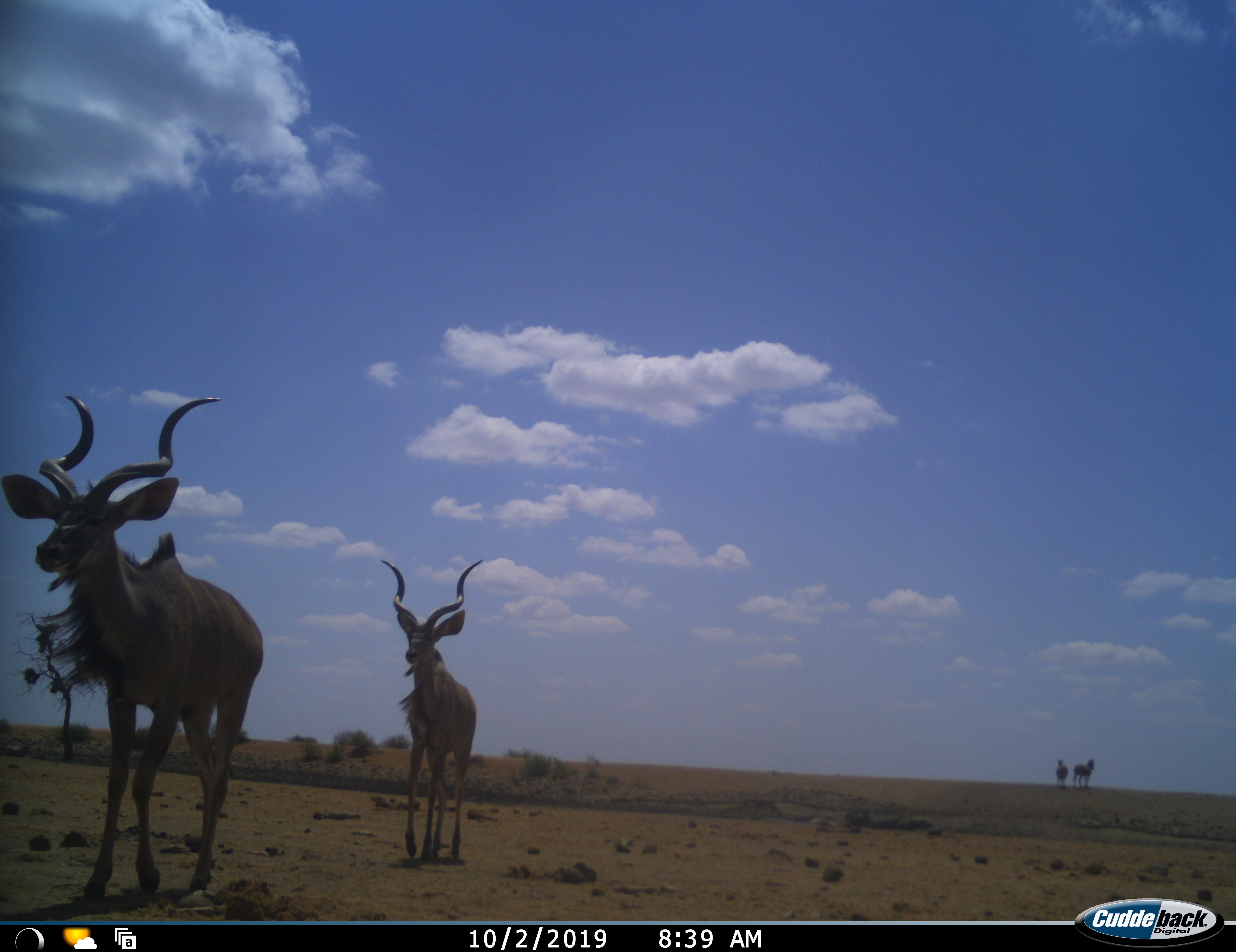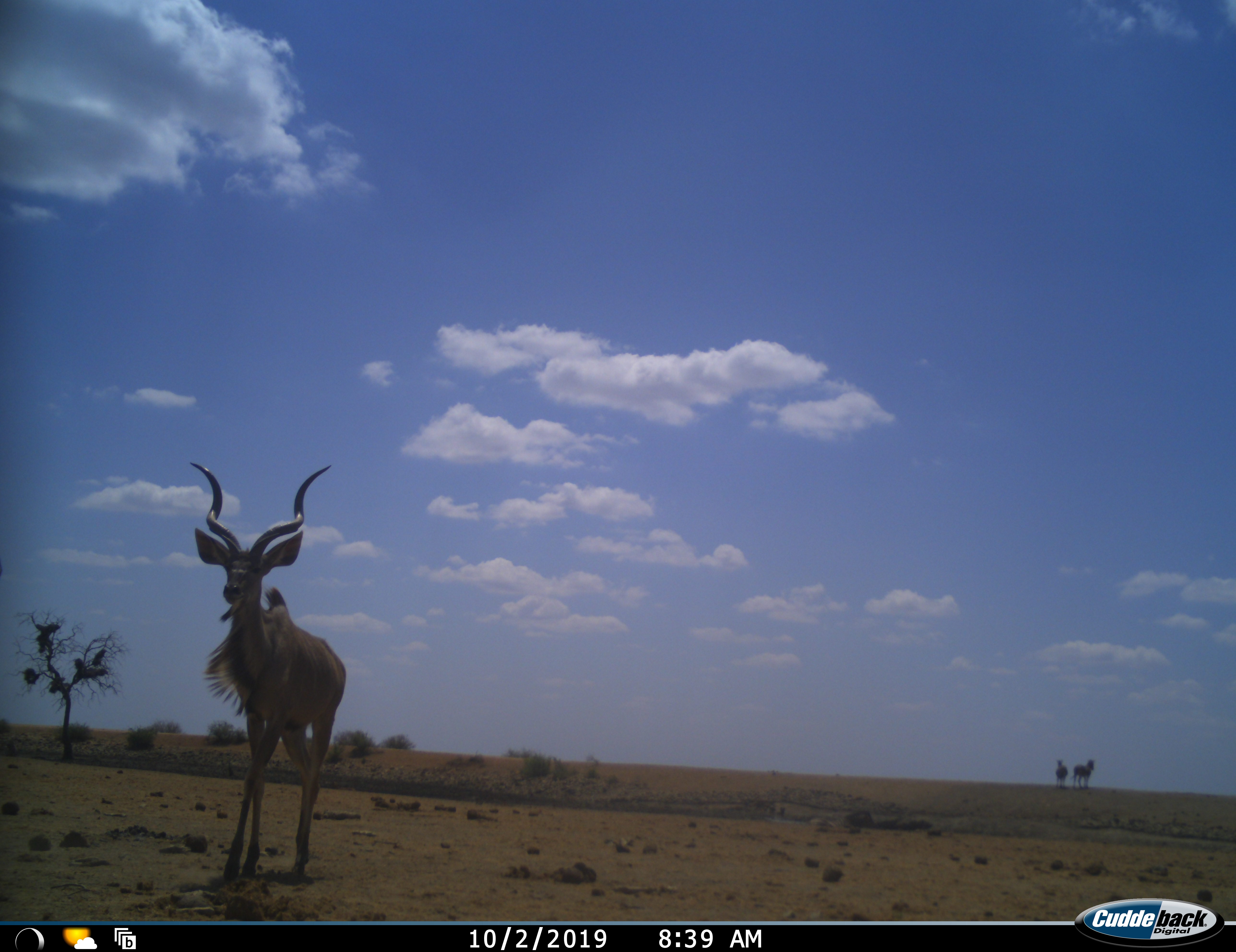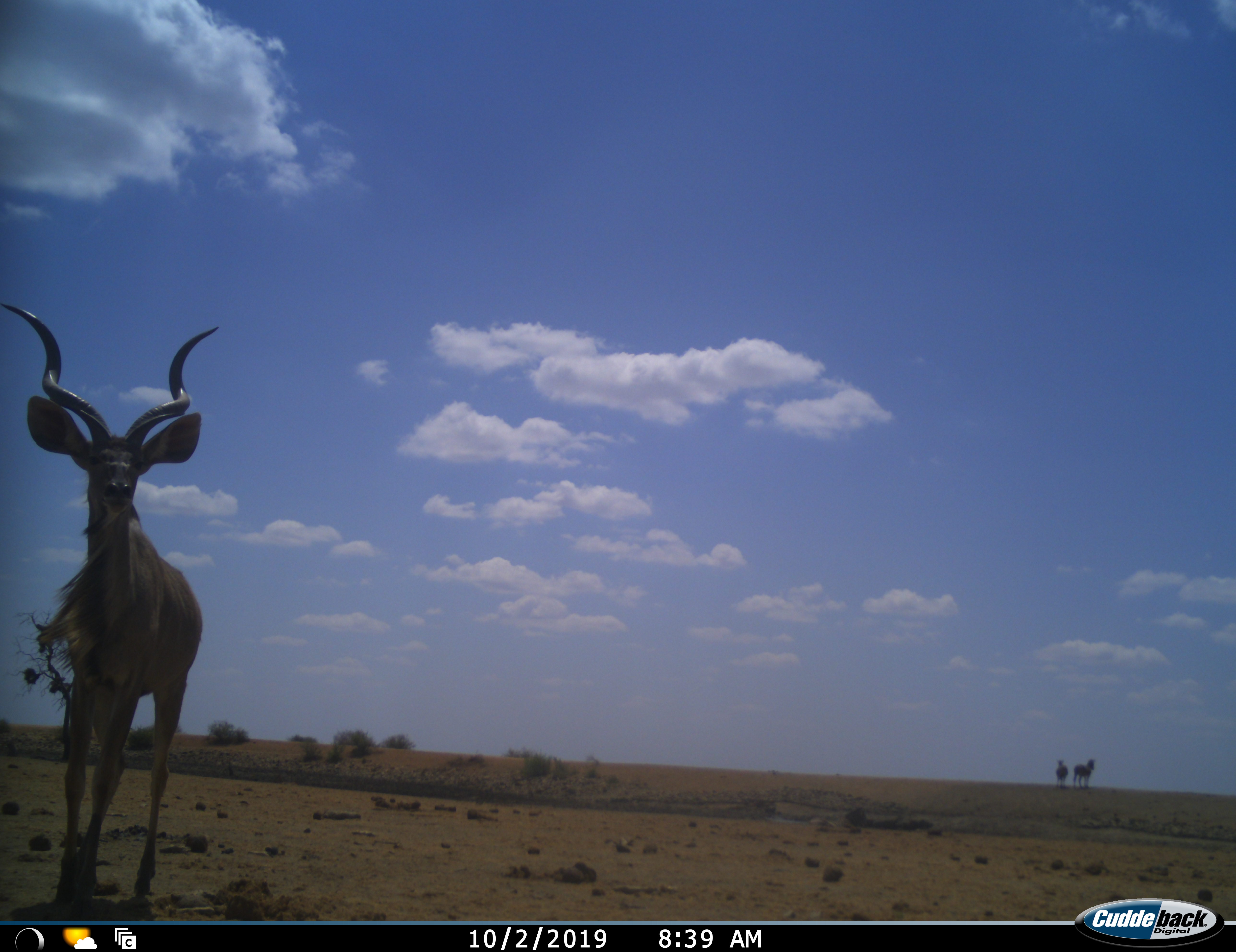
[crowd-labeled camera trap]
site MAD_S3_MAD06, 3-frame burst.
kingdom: Animalia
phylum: Chordata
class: Mammalia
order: Artiodactyla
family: Bovidae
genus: Tragelaphus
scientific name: Tragelaphus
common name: kudu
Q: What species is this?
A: Kudu (Tragelaphus).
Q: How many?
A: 2.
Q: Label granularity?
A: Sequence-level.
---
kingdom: Animalia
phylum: Chordata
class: Mammalia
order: Perissodactyla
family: Equidae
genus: Equus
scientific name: Equus quagga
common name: plains zebra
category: zebraplains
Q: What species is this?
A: Zebraplains (plains zebra) (Equus quagga).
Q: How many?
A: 2.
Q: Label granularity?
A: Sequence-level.